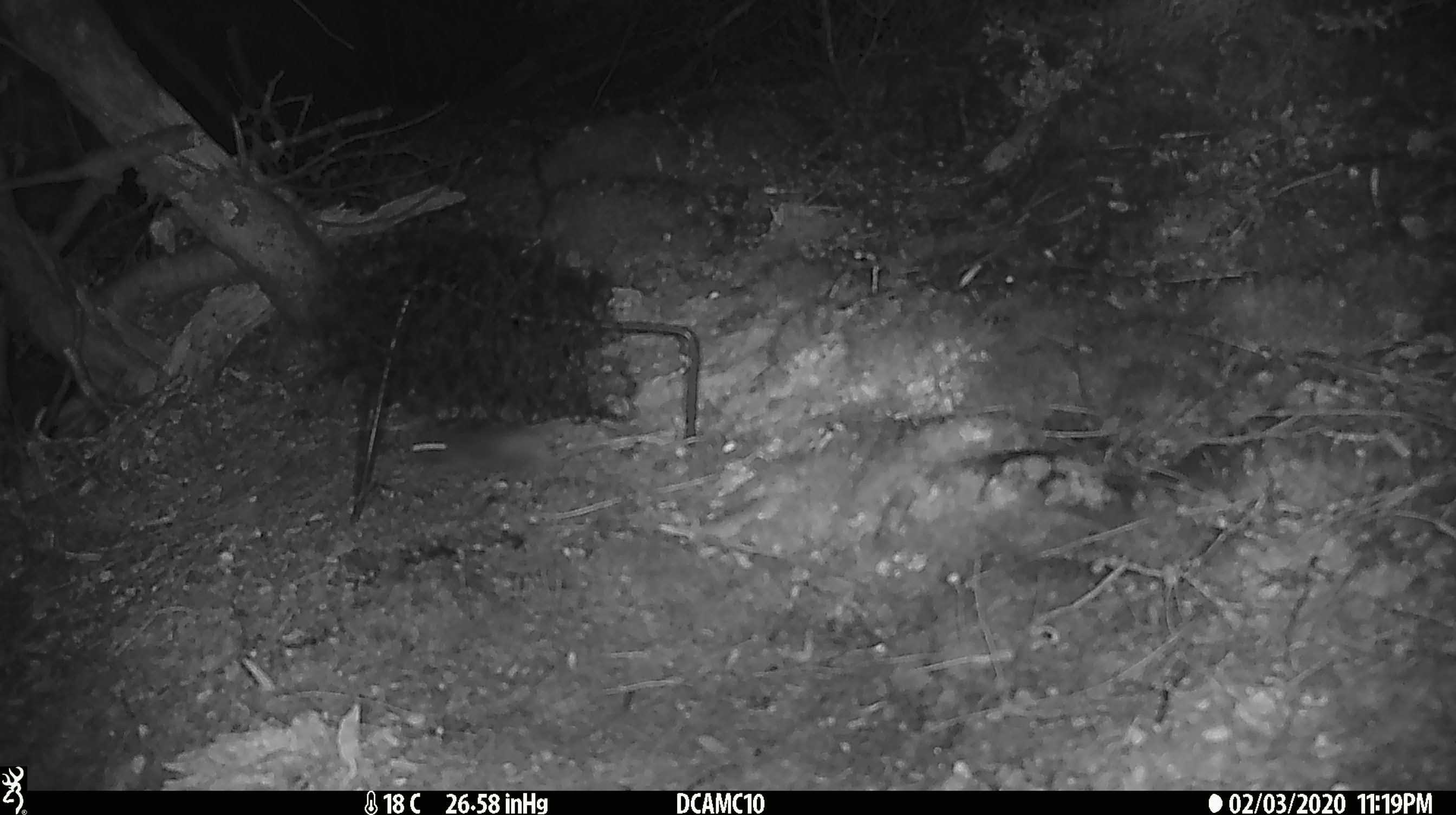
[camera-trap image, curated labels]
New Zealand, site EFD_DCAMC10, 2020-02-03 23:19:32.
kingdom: Animalia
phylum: Chordata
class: Mammalia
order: Rodentia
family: Muridae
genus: Mus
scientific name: Mus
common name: mouse